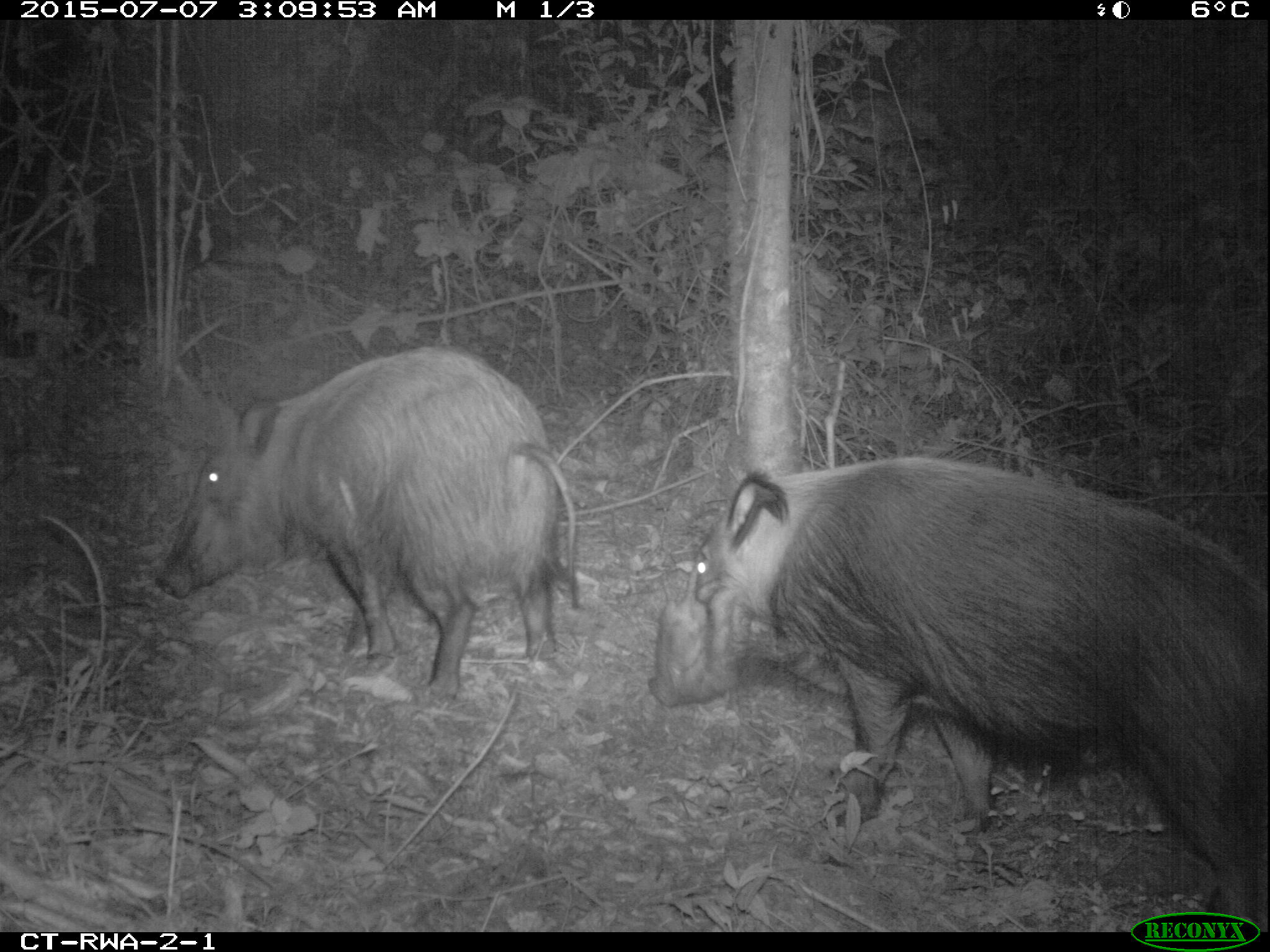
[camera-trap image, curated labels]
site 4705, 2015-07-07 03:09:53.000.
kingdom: Animalia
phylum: Chordata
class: Mammalia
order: Artiodactyla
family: Suidae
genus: Potamochoerus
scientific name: Potamochoerus larvatus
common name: bushpig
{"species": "Potamochoerus larvatus (bushpig)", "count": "2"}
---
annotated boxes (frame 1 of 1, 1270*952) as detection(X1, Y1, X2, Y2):
potamochoerus larvatus: detection(647, 450, 1270, 928); detection(151, 342, 585, 700)